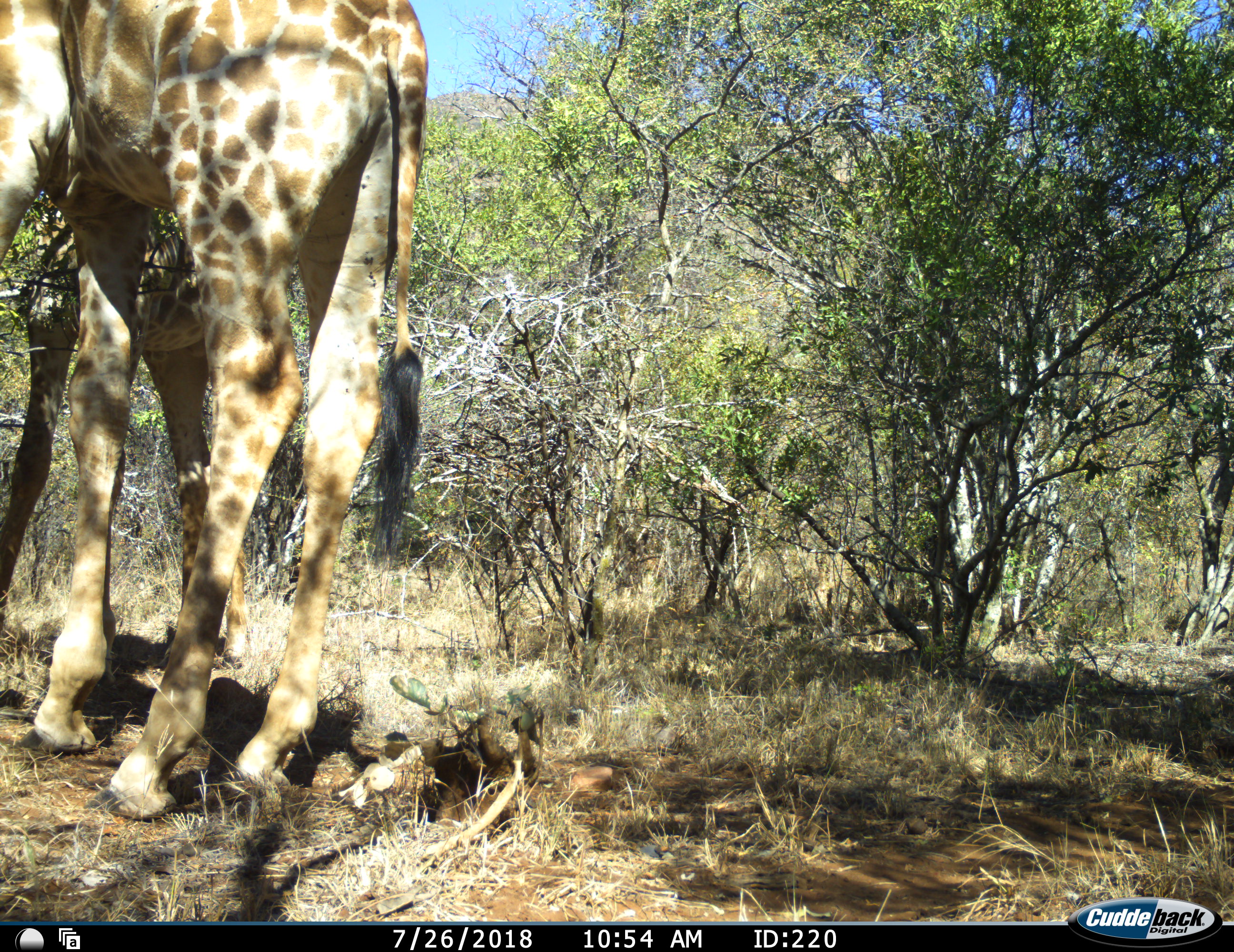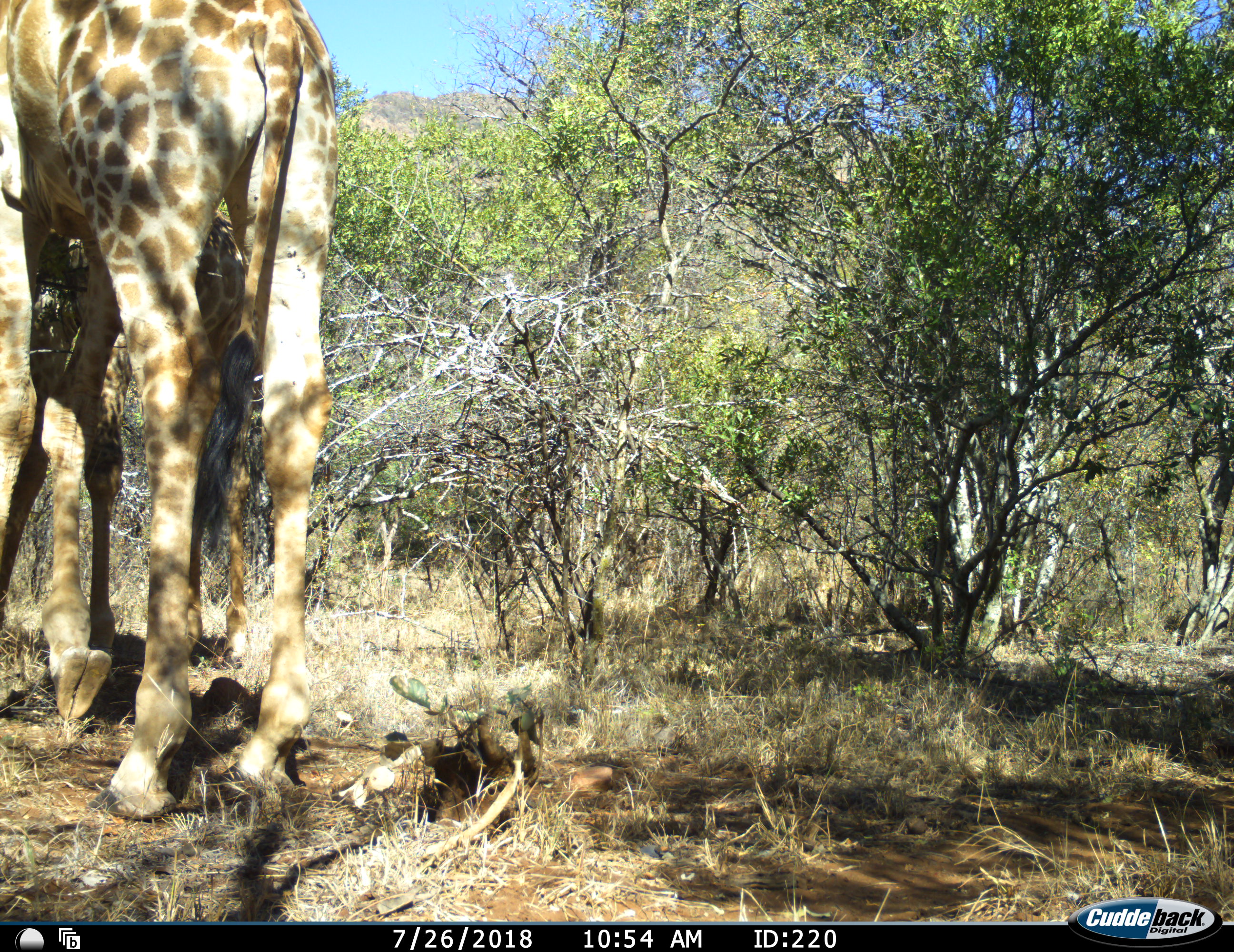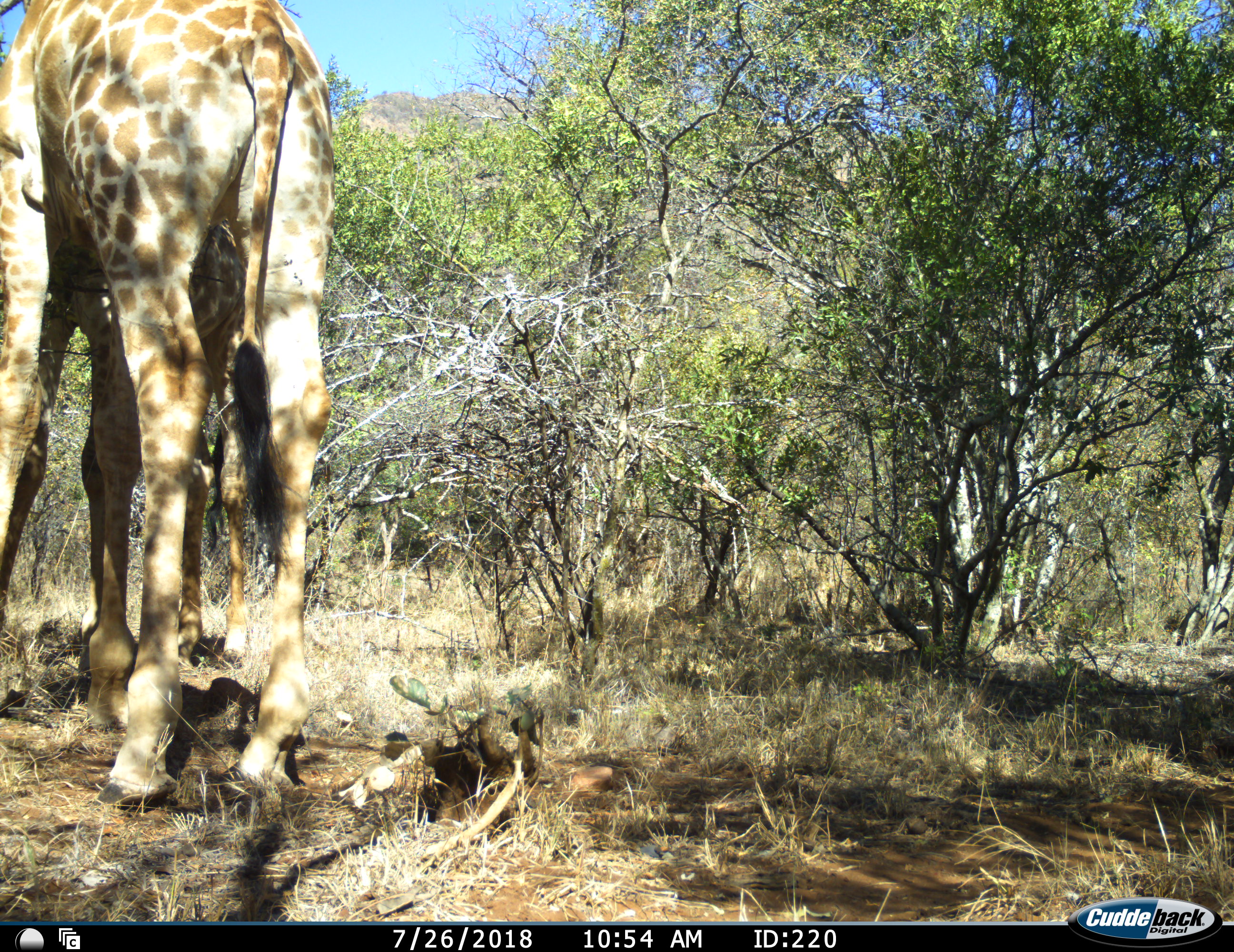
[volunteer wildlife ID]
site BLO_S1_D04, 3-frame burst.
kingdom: Animalia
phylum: Chordata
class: Mammalia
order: Artiodactyla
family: Giraffidae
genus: Giraffa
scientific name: Giraffa camelopardalis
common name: giraffe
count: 2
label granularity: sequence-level